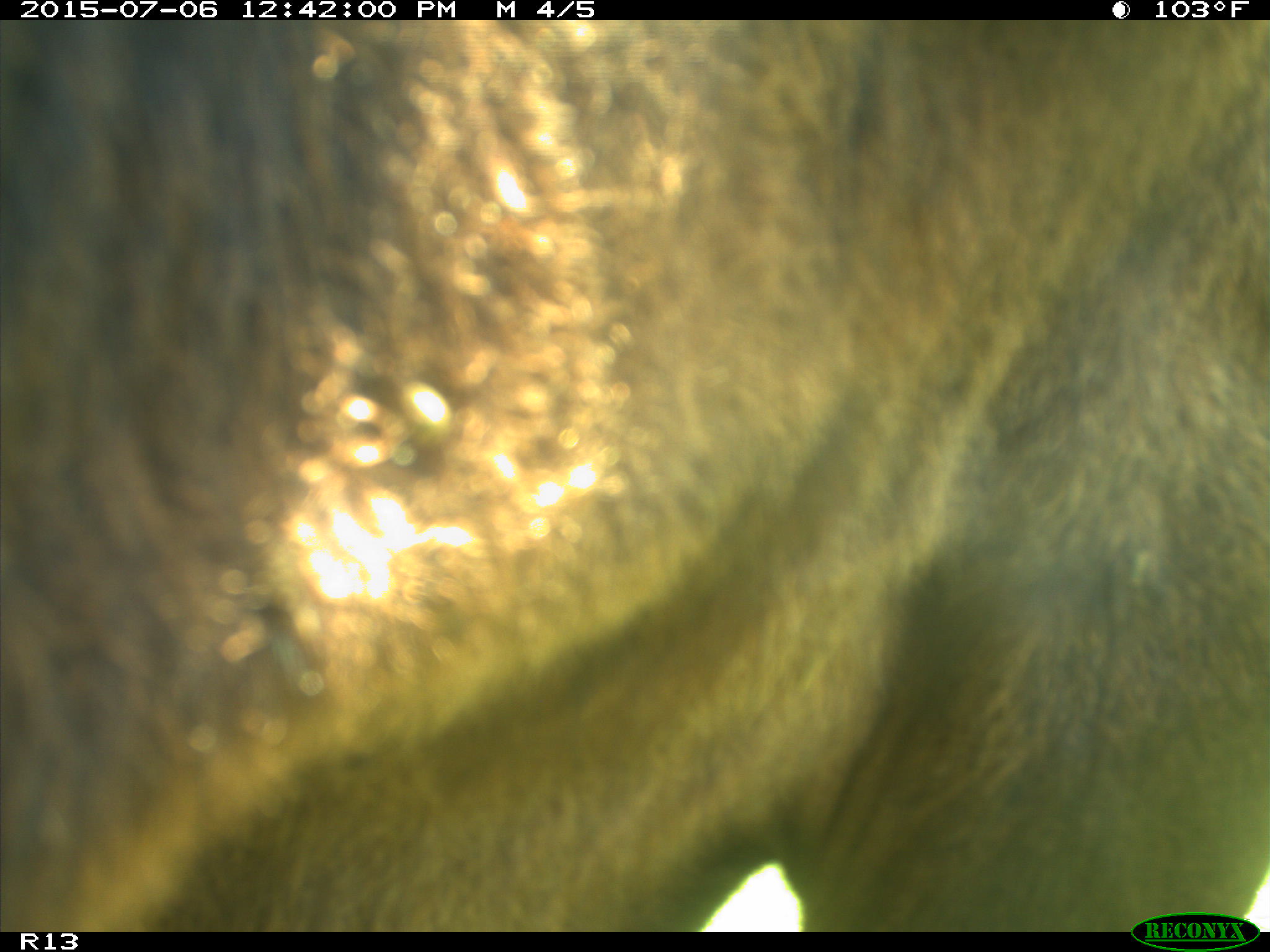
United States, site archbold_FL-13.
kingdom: Animalia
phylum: Chordata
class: Mammalia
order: Artiodactyla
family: Bovidae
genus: Bos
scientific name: Bos taurus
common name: domestic cow